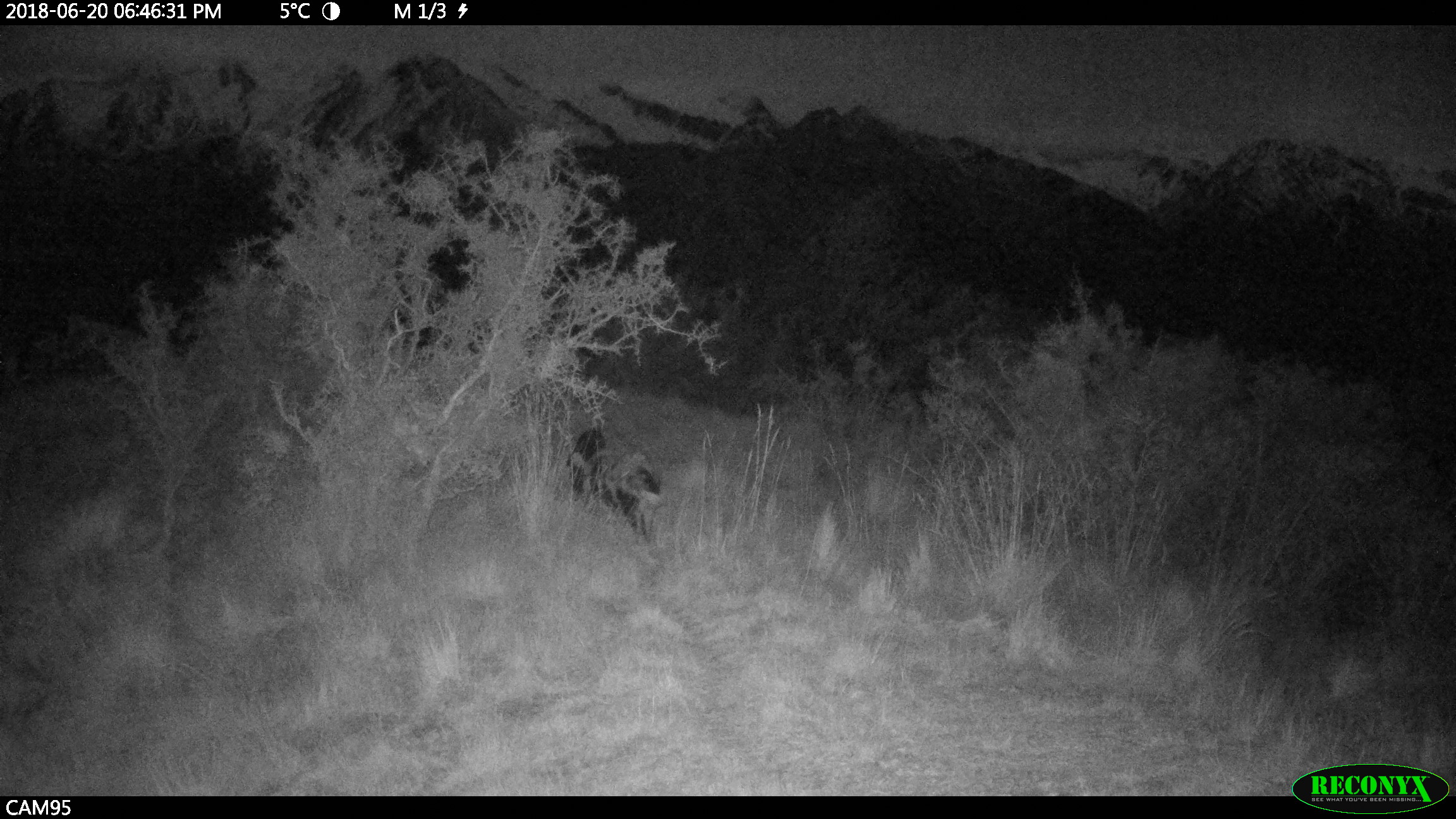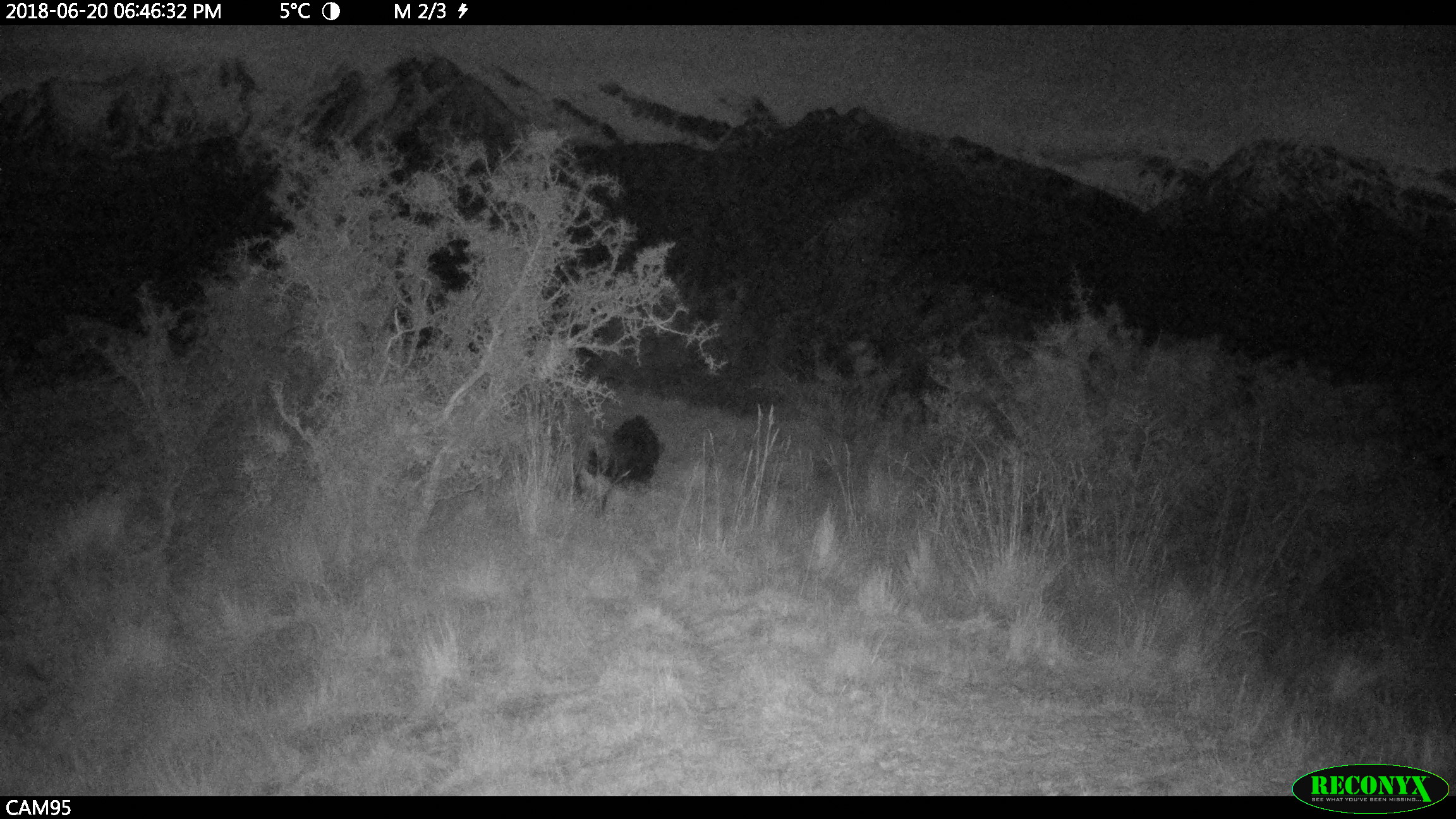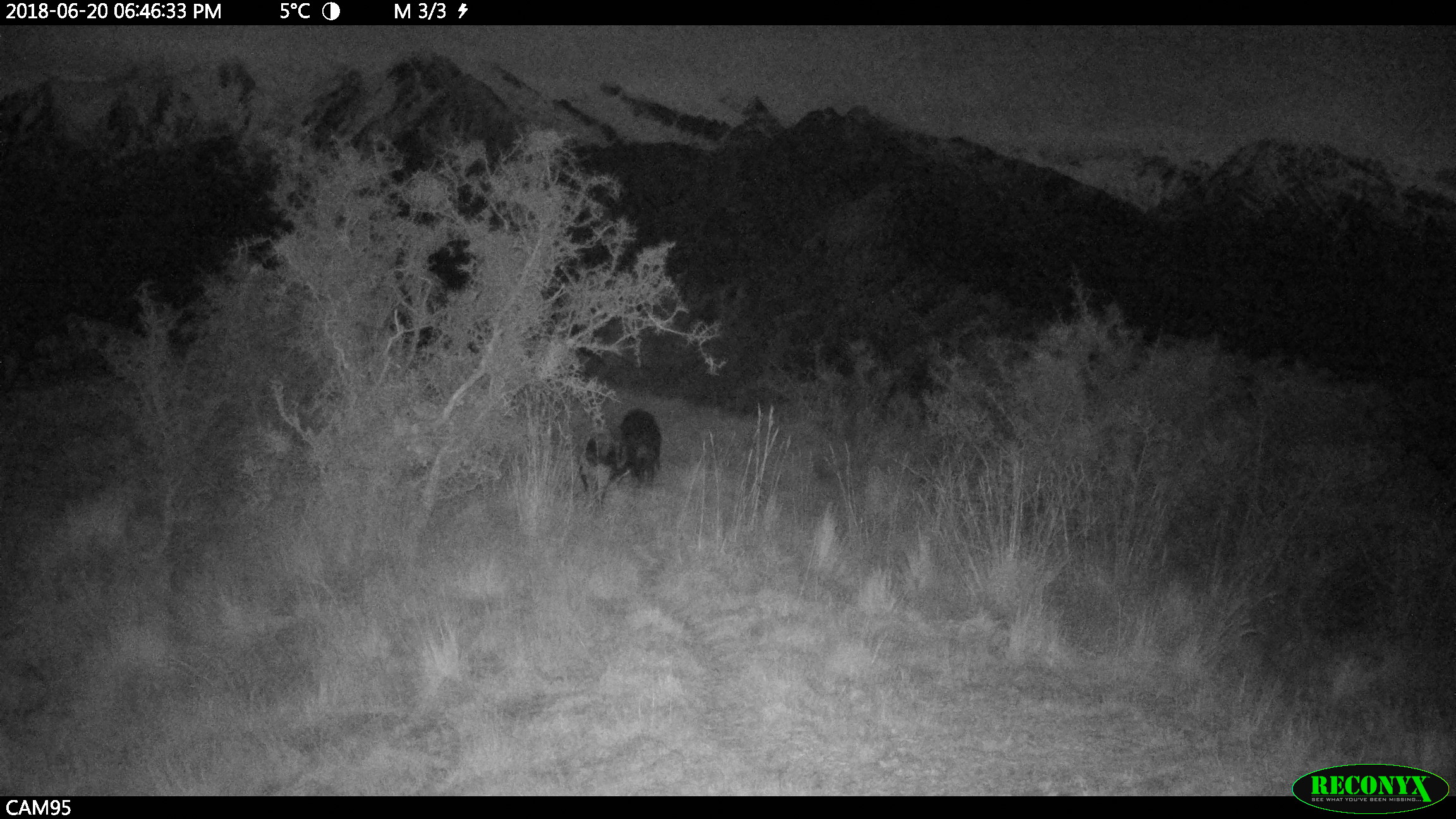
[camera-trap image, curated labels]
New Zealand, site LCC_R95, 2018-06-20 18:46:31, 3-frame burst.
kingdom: Animalia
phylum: Chordata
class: Mammalia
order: Artiodactyla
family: Suidae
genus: Sus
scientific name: Sus scrofa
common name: pig